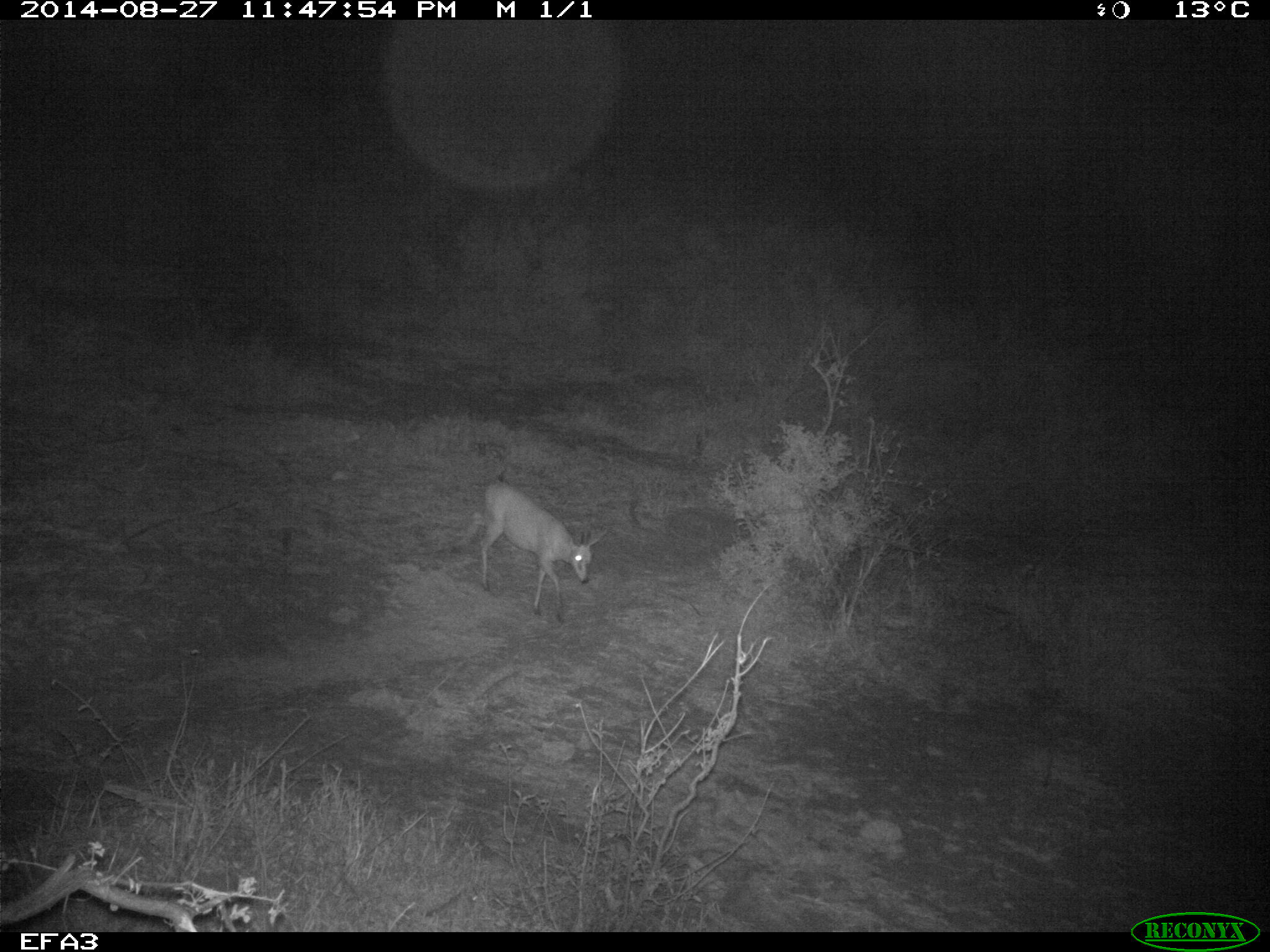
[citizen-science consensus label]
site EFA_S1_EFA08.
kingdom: Animalia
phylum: Chordata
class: Mammalia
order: Artiodactyla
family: Bovidae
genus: Aepyceros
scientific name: Aepyceros melampus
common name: impala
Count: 1.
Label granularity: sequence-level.